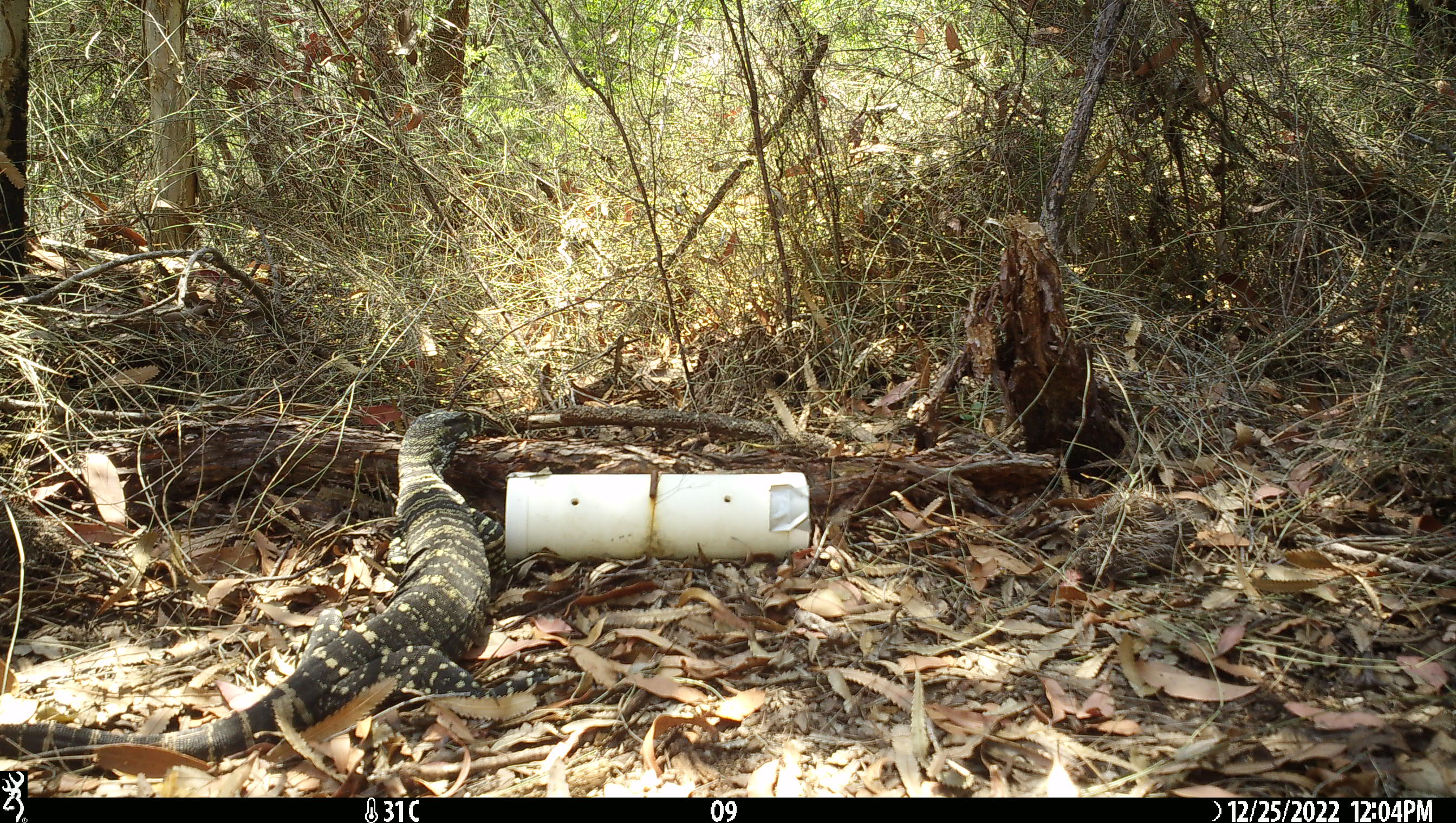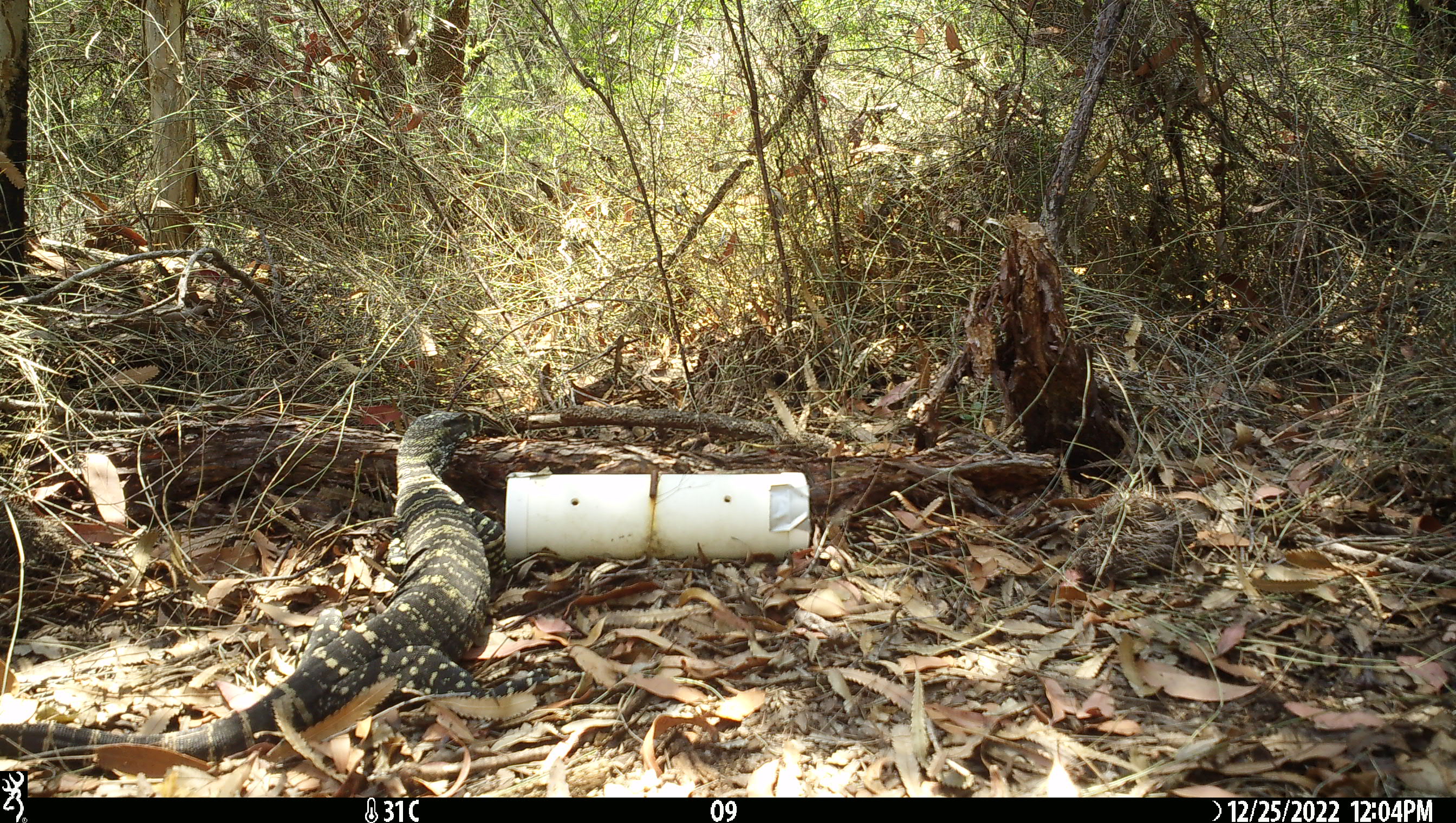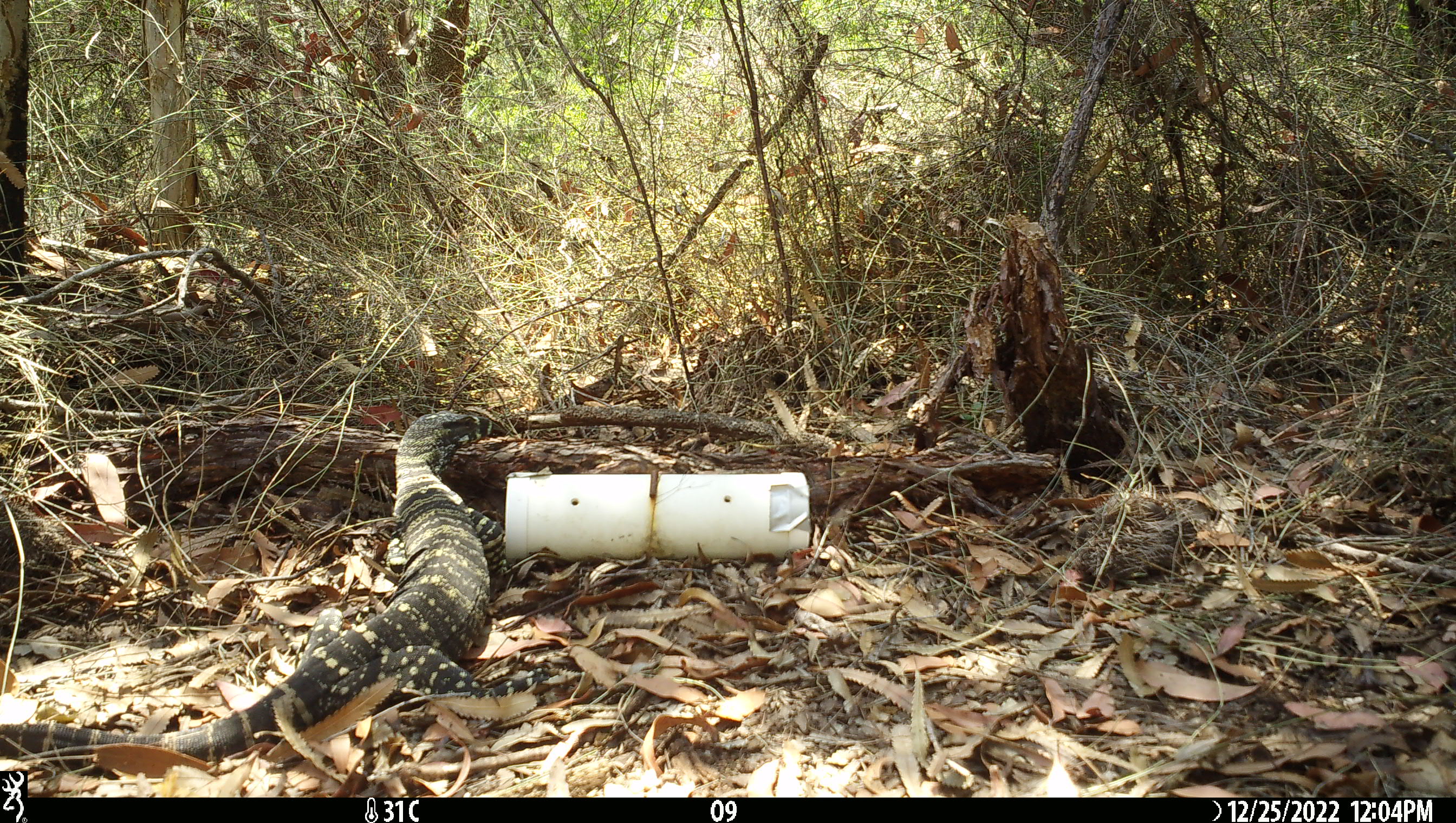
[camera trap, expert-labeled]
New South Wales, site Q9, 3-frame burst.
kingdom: Animalia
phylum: Chordata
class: Reptilia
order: Squamata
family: Varanidae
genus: Varanus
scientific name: Varanus varius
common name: lace monitor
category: goanna